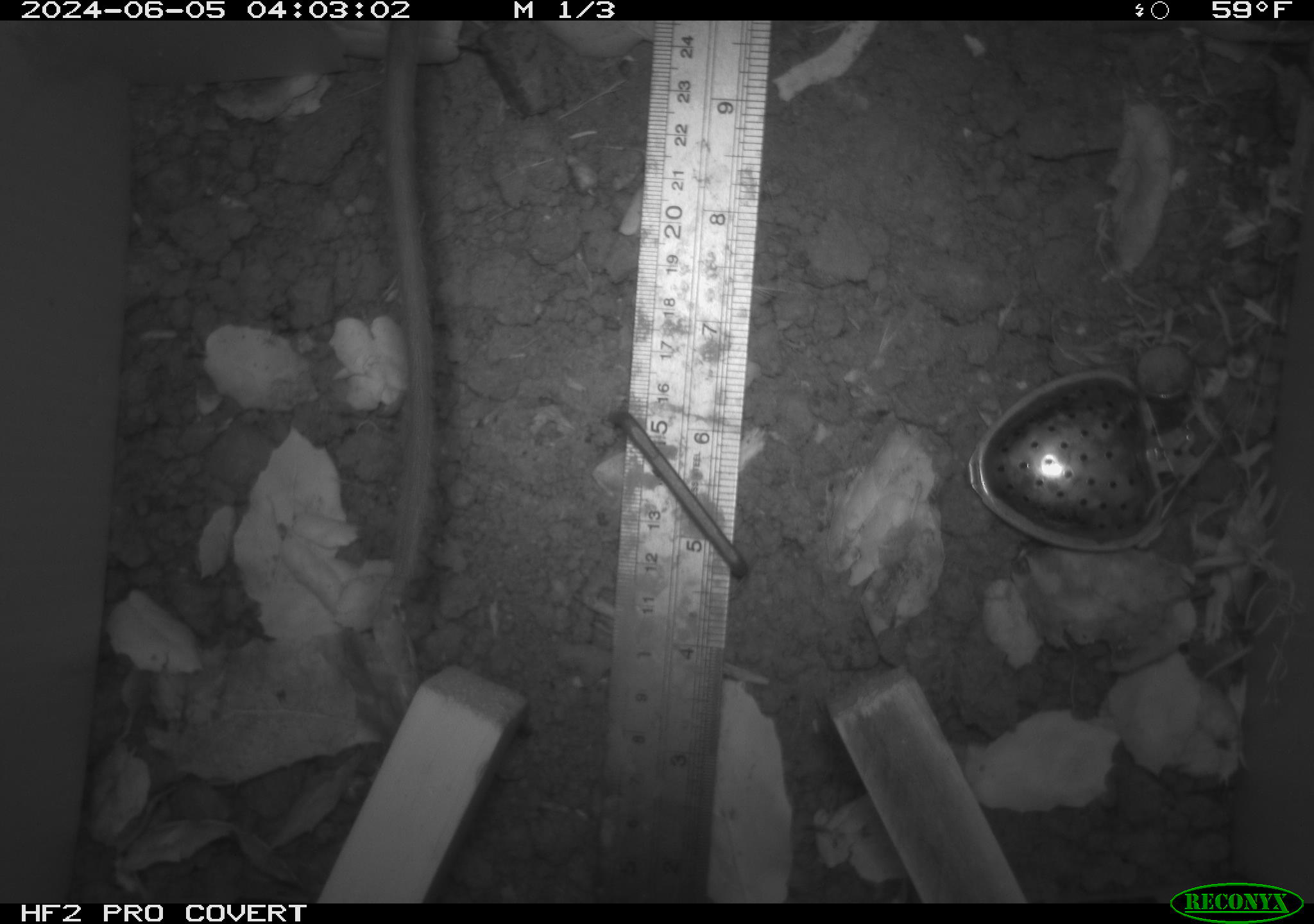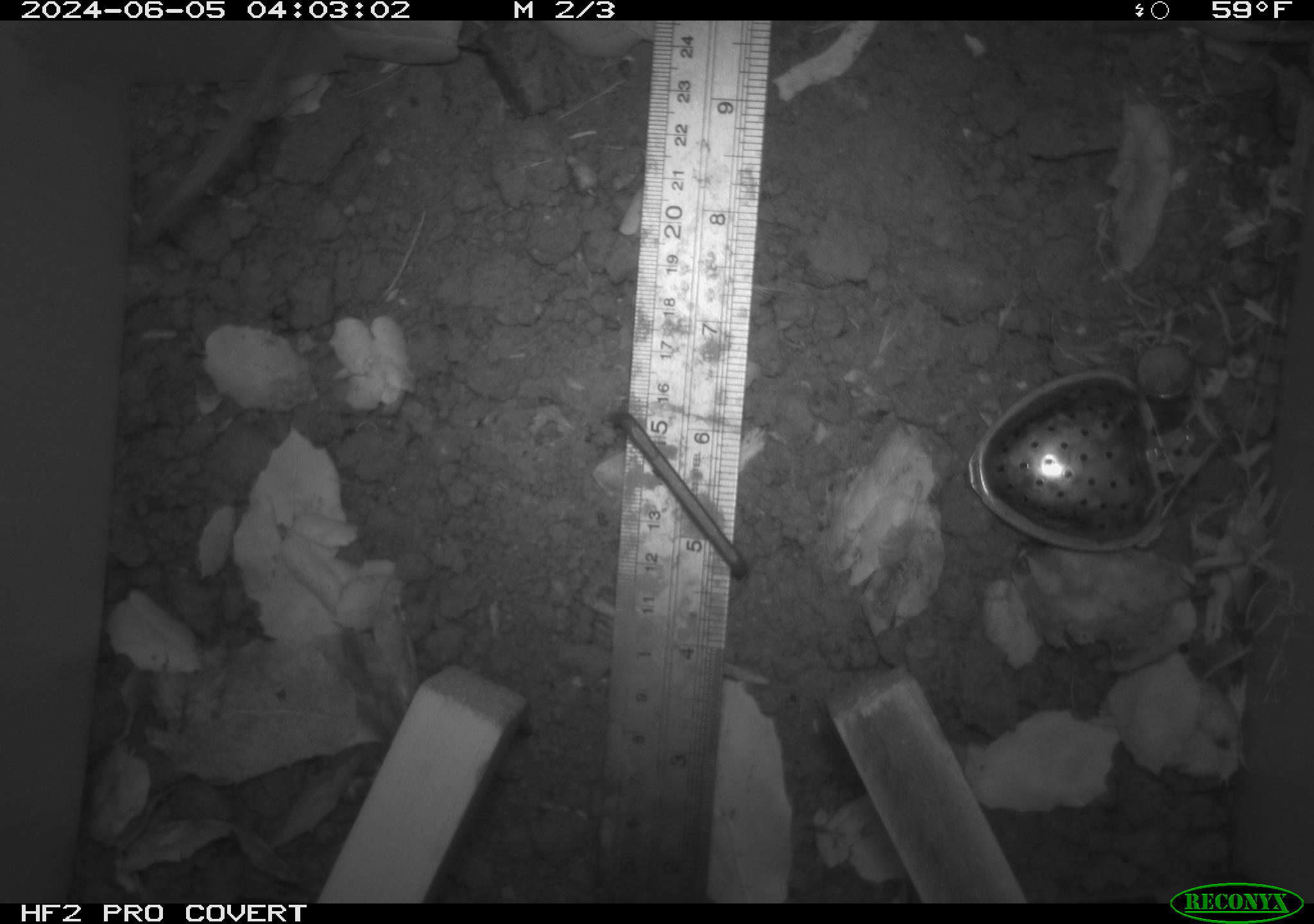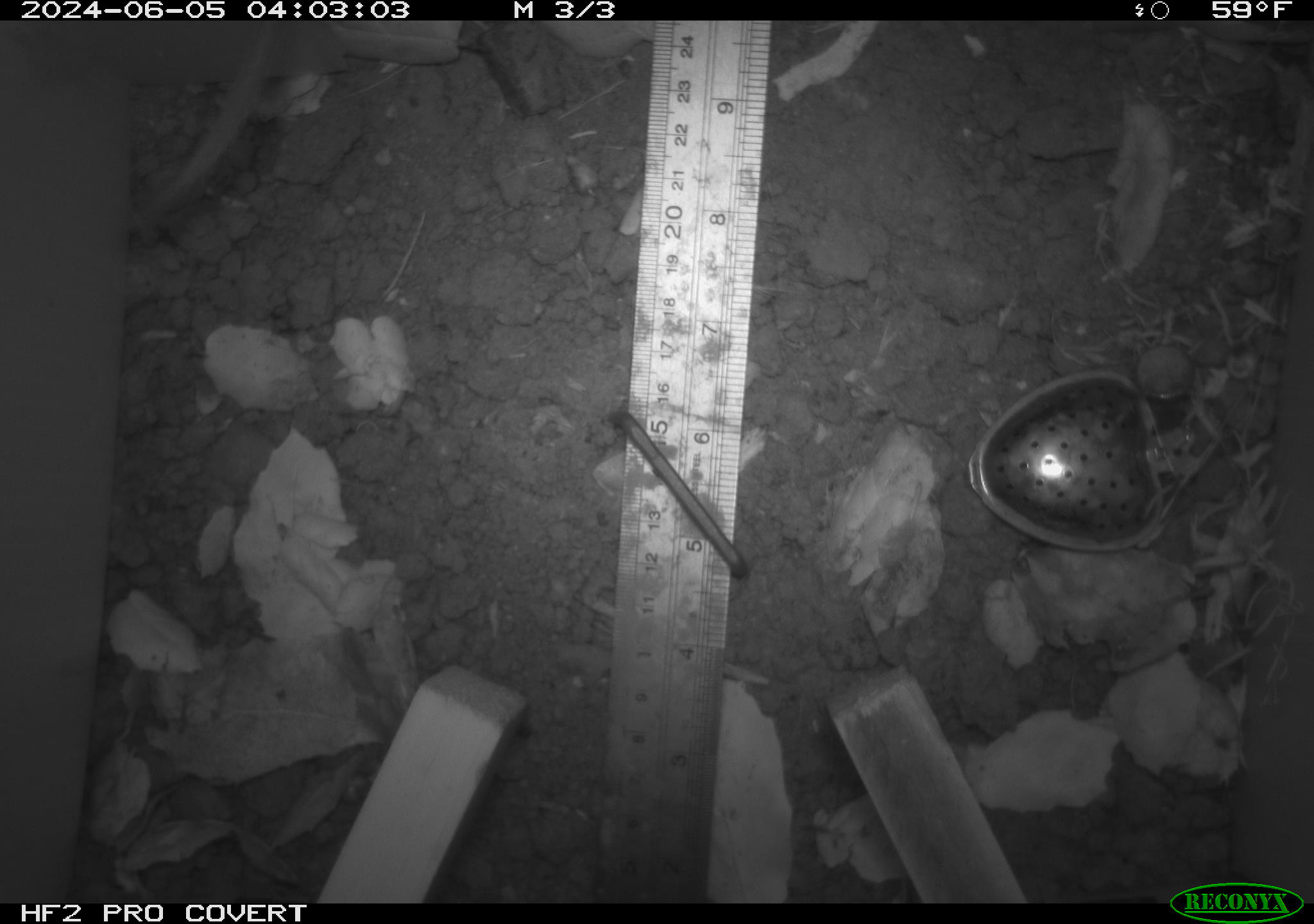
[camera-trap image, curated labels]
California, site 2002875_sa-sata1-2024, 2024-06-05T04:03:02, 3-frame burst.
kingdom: Animalia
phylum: Chordata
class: Mammalia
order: Rodentia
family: Cricetidae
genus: Neotoma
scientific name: Neotoma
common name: pack rat or woodrat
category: neotoma species